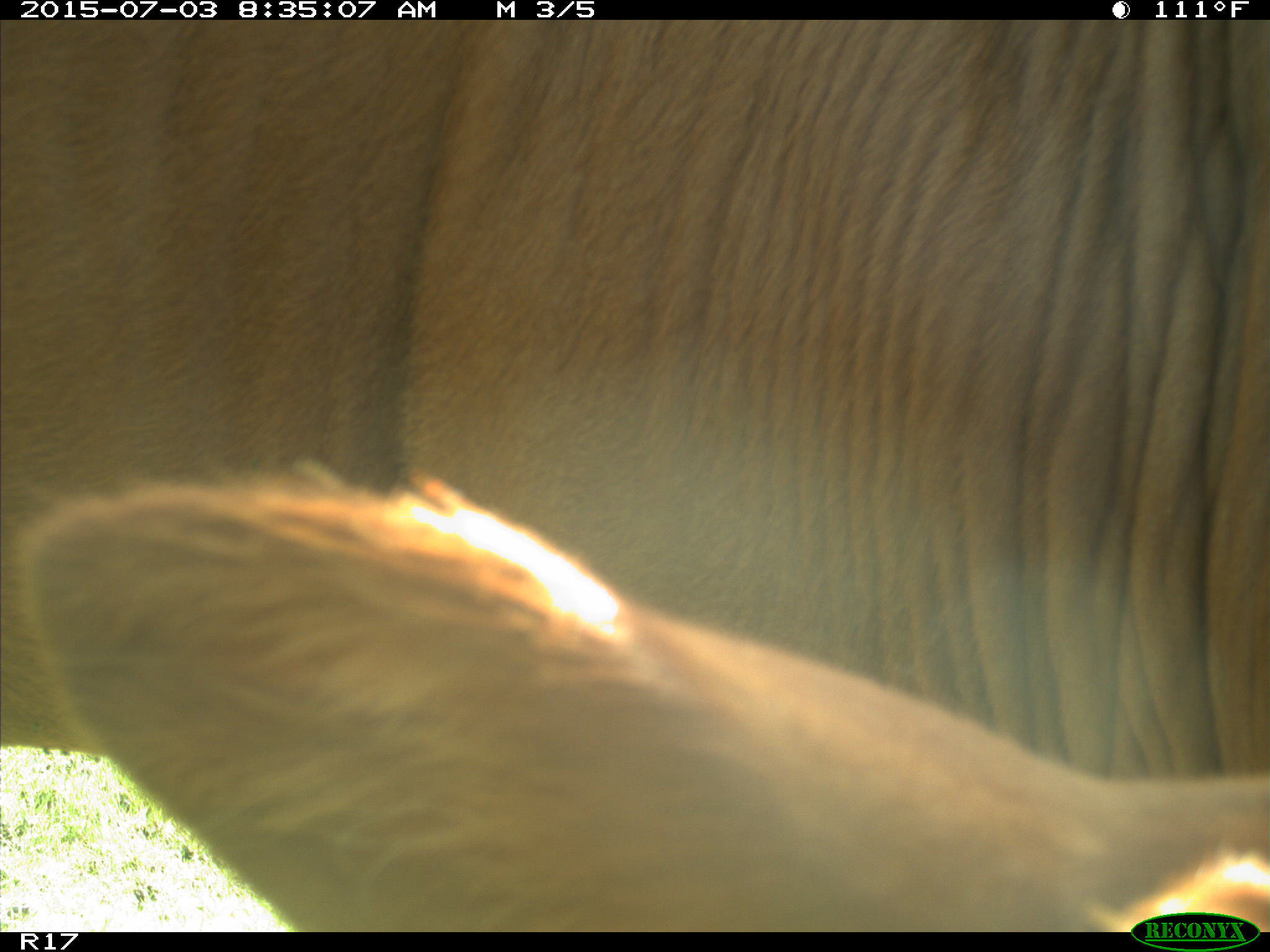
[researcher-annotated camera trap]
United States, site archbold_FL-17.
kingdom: Animalia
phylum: Chordata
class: Mammalia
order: Artiodactyla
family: Bovidae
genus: Bos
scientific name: Bos taurus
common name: domestic cow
Bos taurus (domestic cow).